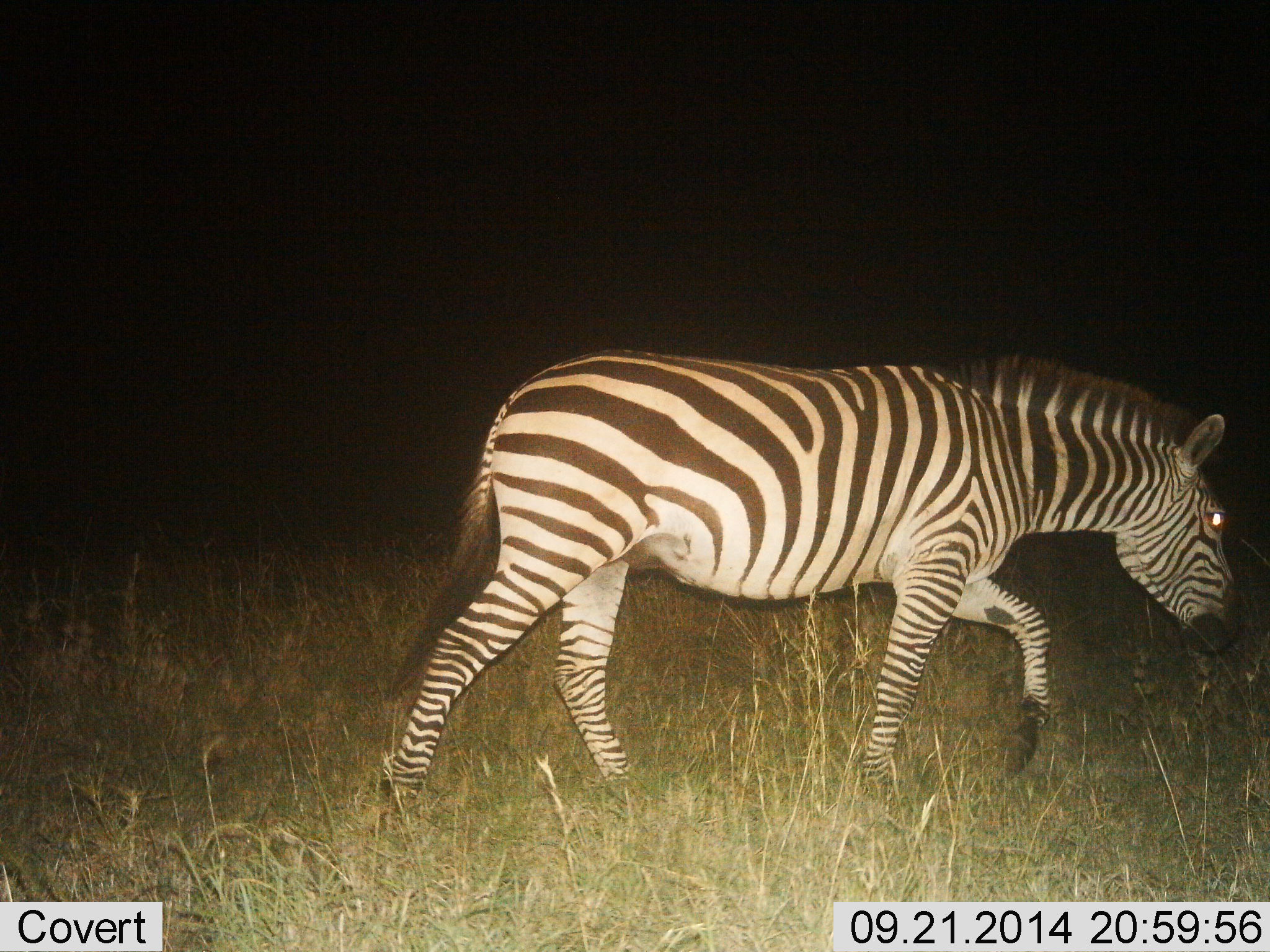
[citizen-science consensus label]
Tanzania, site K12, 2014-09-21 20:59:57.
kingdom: Animalia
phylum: Chordata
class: Mammalia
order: Perissodactyla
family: Equidae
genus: Equus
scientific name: Equus quagga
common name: plains zebra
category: zebra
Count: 1.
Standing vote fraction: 0%.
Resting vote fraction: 0%.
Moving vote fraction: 90%.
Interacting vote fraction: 0%.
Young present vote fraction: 0%.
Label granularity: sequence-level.